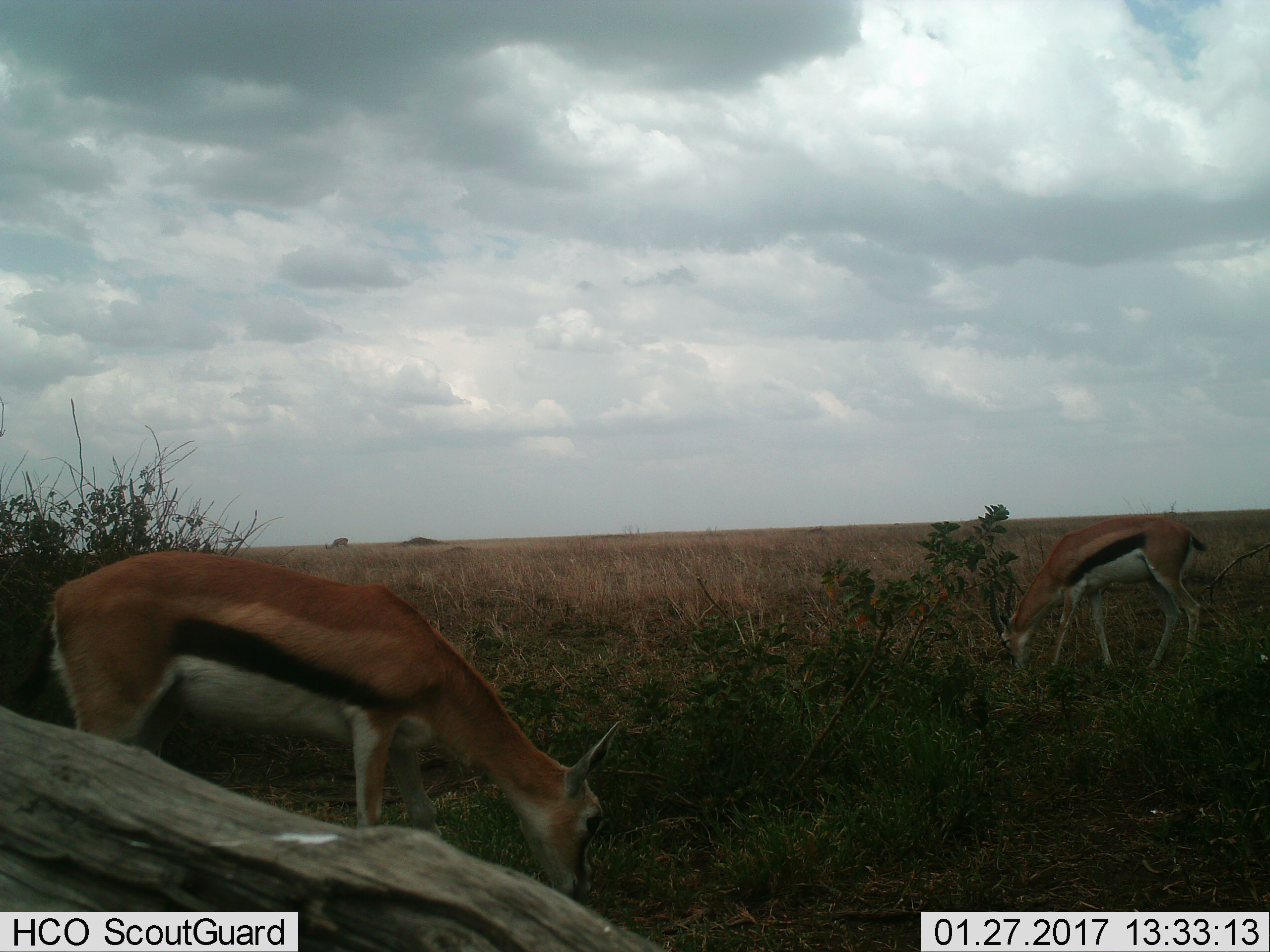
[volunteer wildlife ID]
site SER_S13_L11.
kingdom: Animalia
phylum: Chordata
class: Mammalia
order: Artiodactyla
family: Bovidae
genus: Eudorcas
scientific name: Eudorcas thomsonii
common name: thomson's gazelle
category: gazellethomsons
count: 3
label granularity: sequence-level